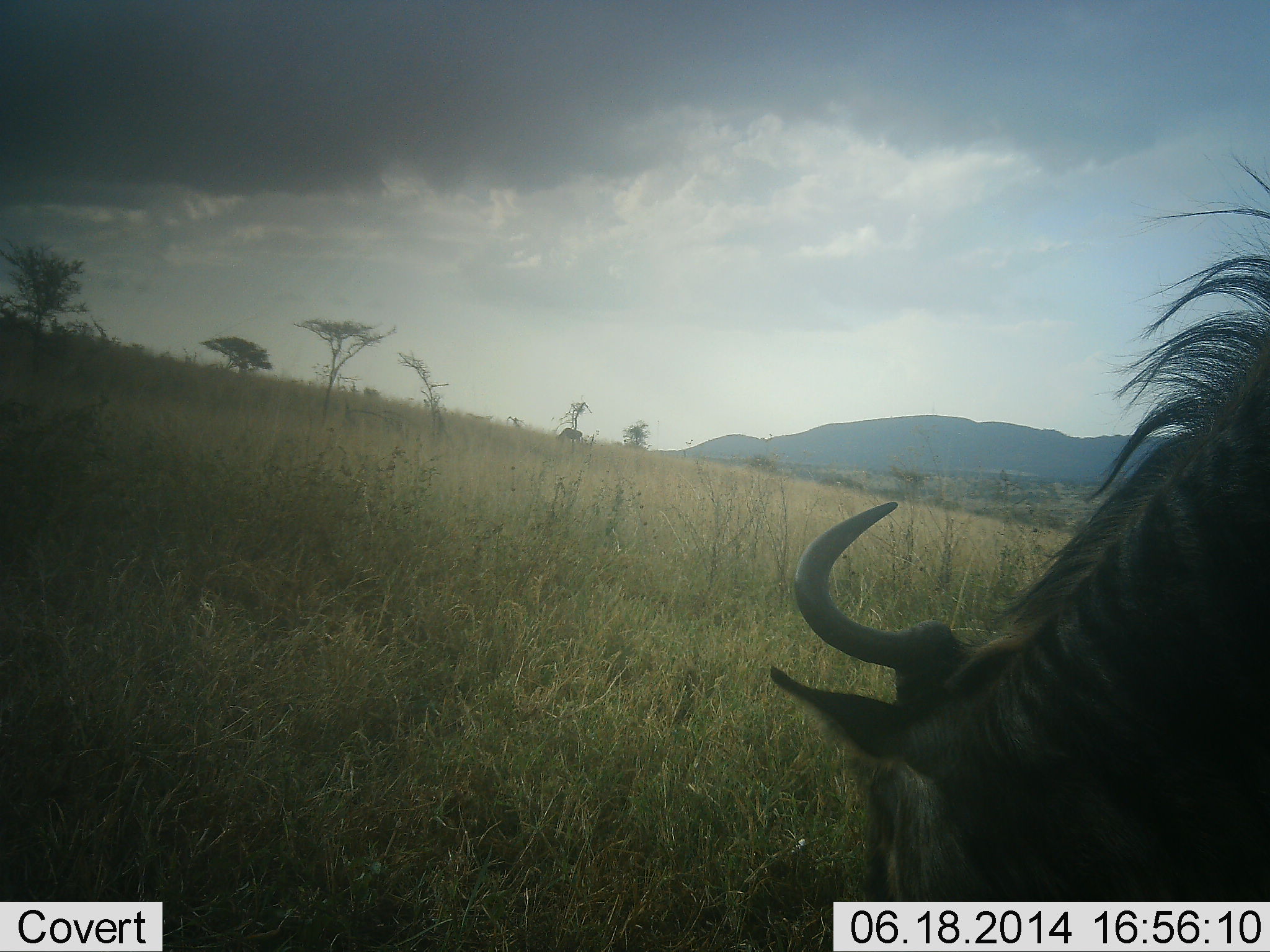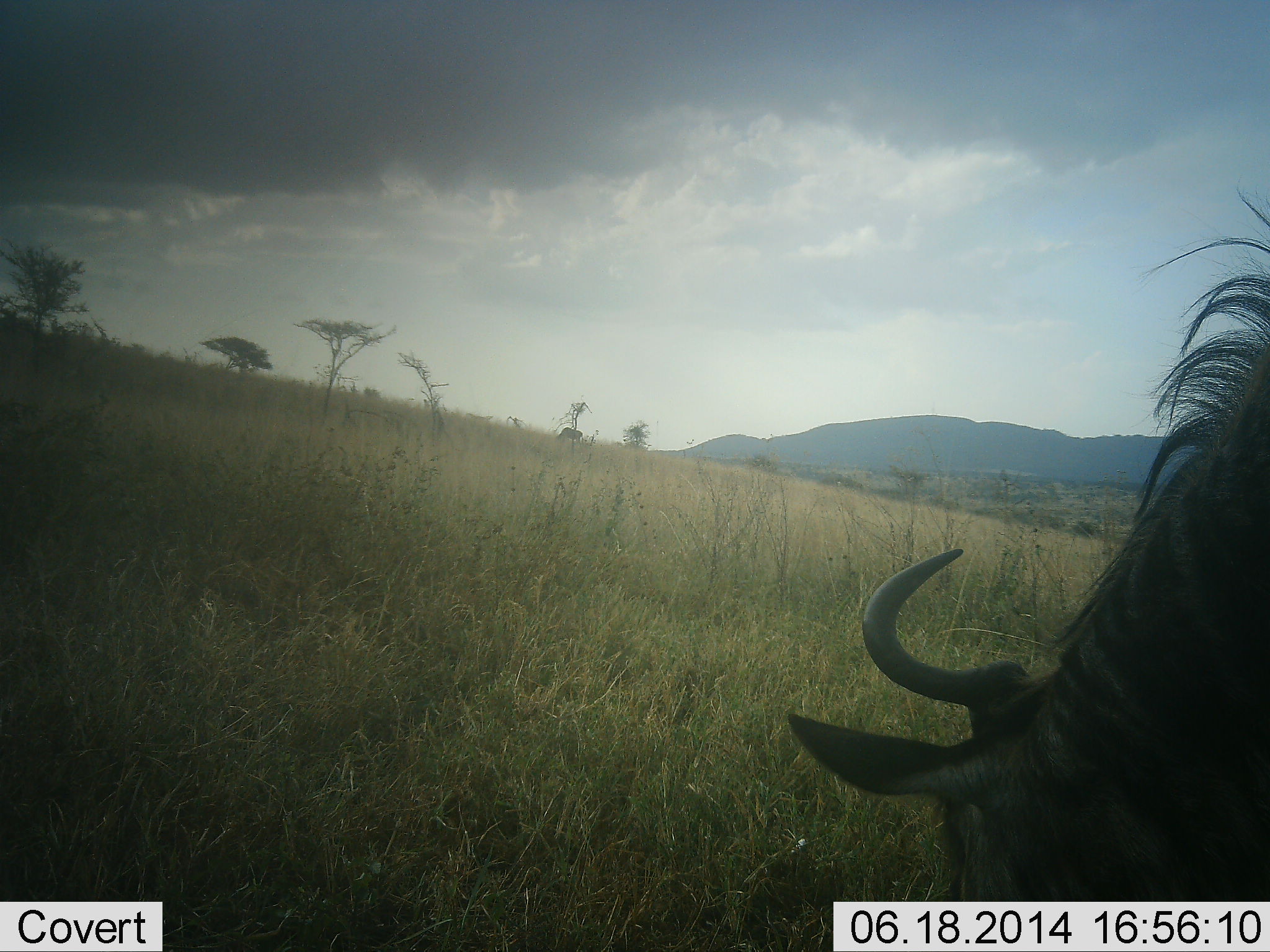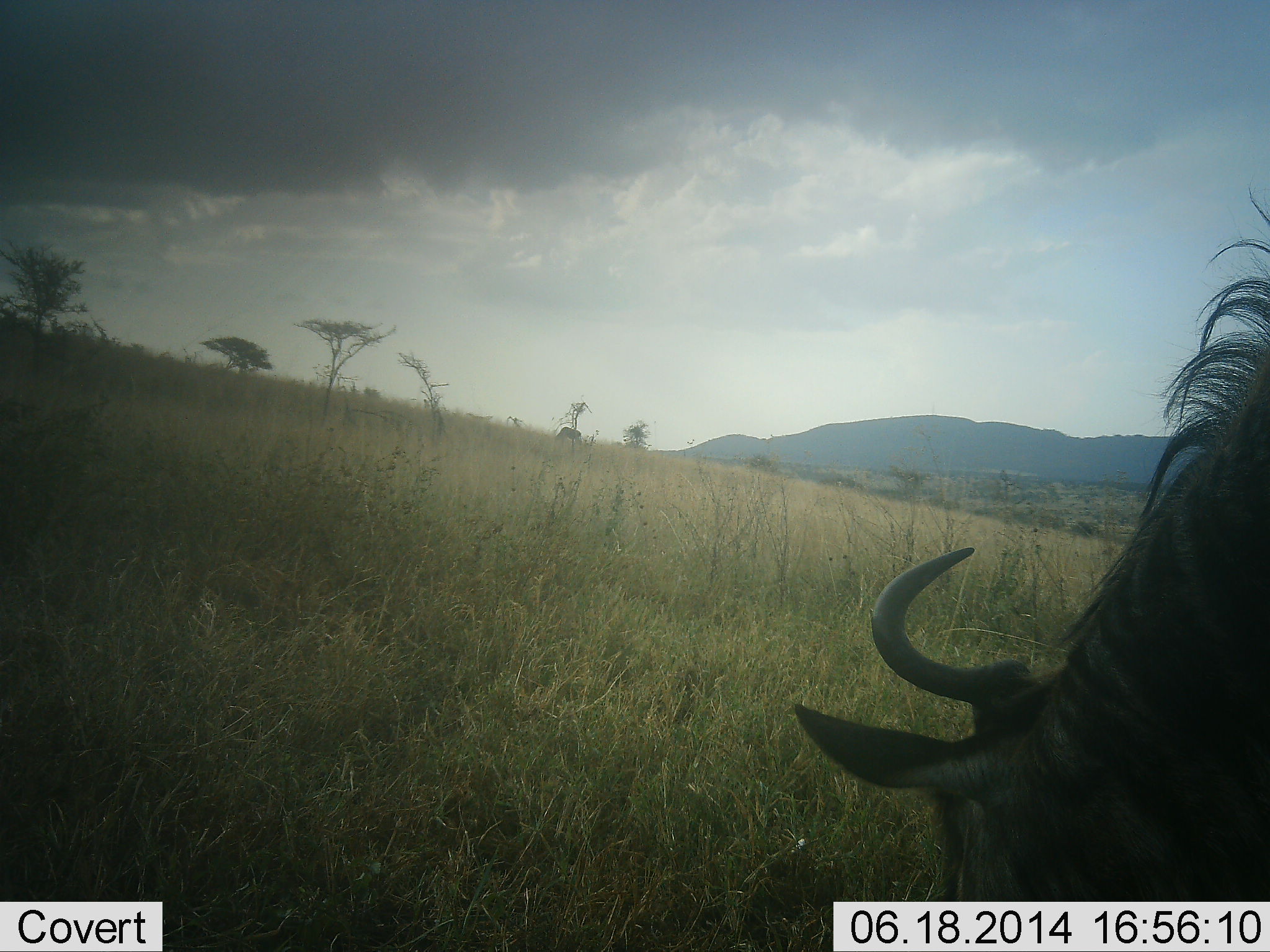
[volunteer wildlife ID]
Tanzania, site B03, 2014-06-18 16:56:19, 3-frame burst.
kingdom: Animalia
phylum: Chordata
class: Mammalia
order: Artiodactyla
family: Bovidae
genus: Connochaetes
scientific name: Connochaetes taurinus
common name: blue wildebeest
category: wildebeest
Wildebeest (blue wildebeest) (Connochaetes taurinus), count 1. Behavior (volunteer vote fractions): standing 10%, resting 0%, moving 0%, interacting 0%. Young present (vote fraction): 0%. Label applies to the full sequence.